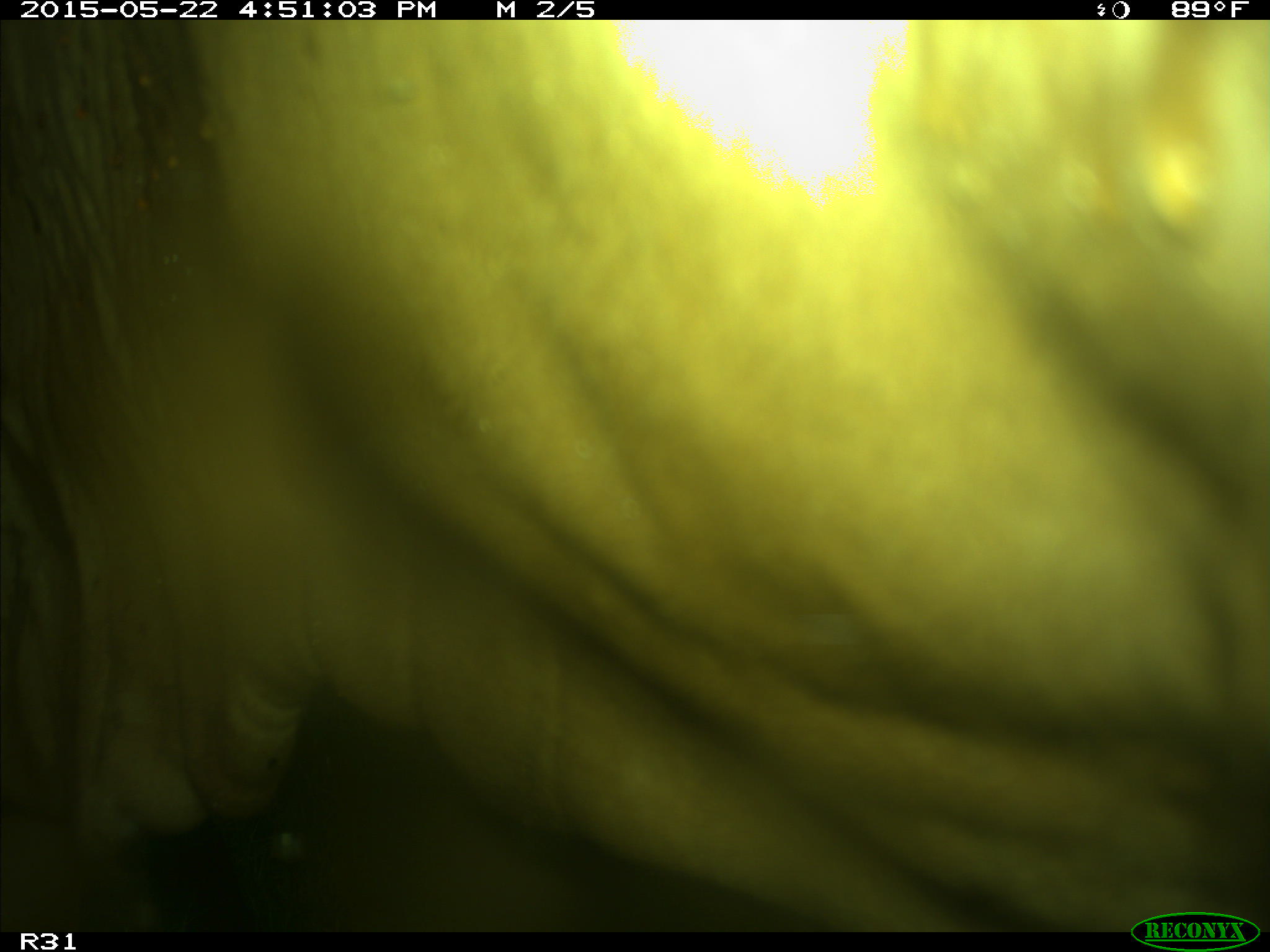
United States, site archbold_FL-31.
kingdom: Animalia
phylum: Chordata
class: Mammalia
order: Artiodactyla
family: Bovidae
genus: Bos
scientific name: Bos taurus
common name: domestic cow